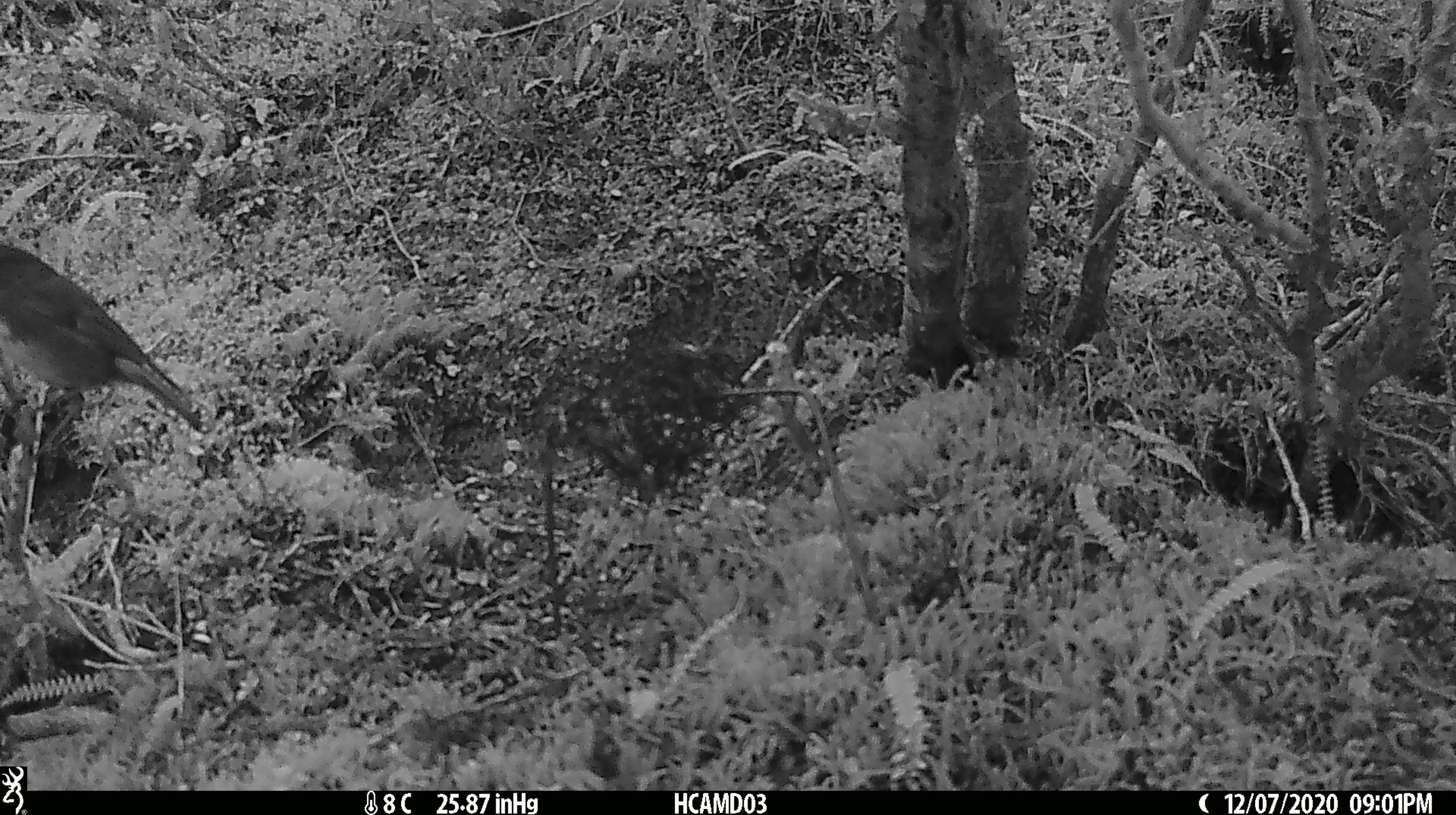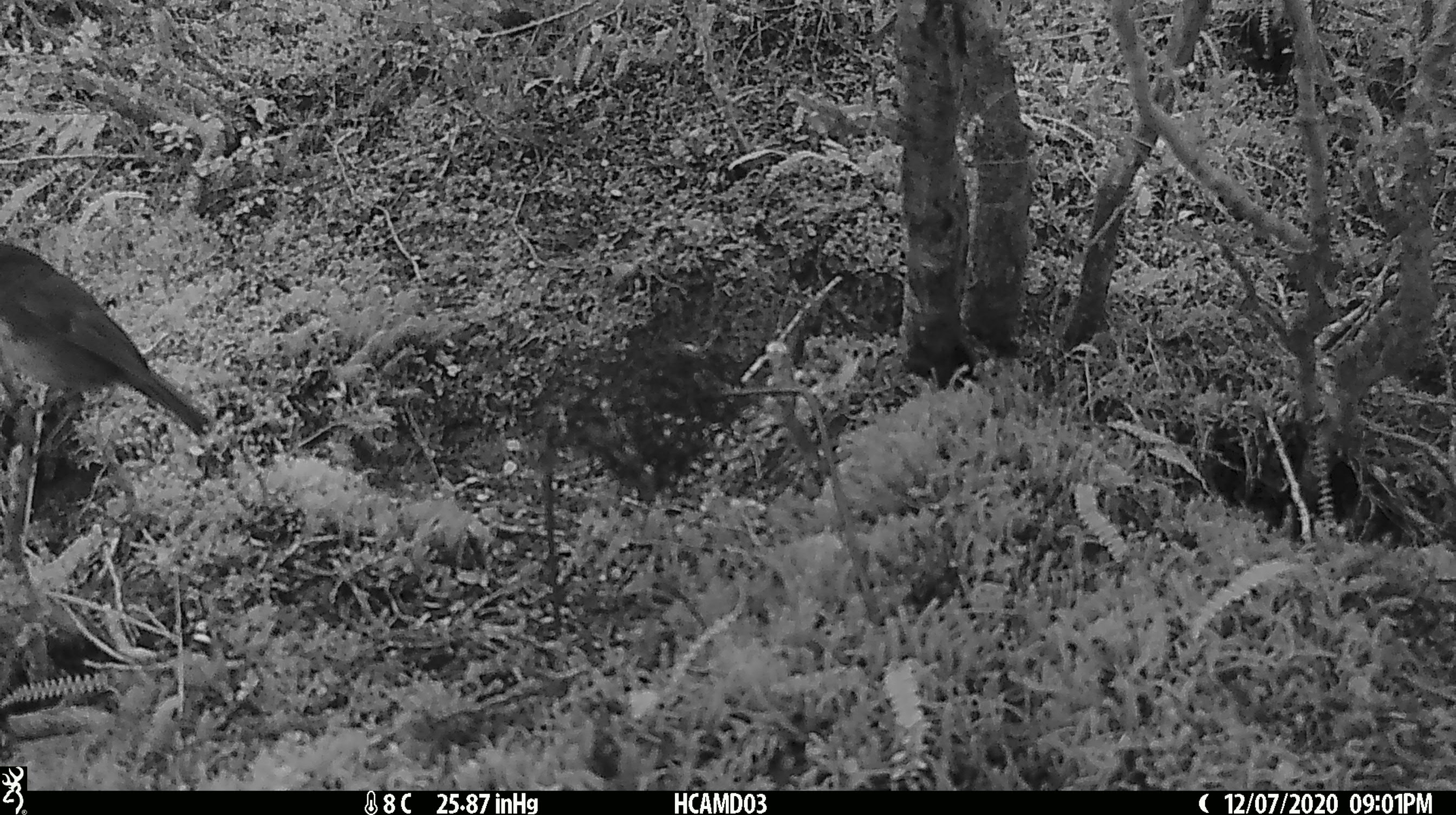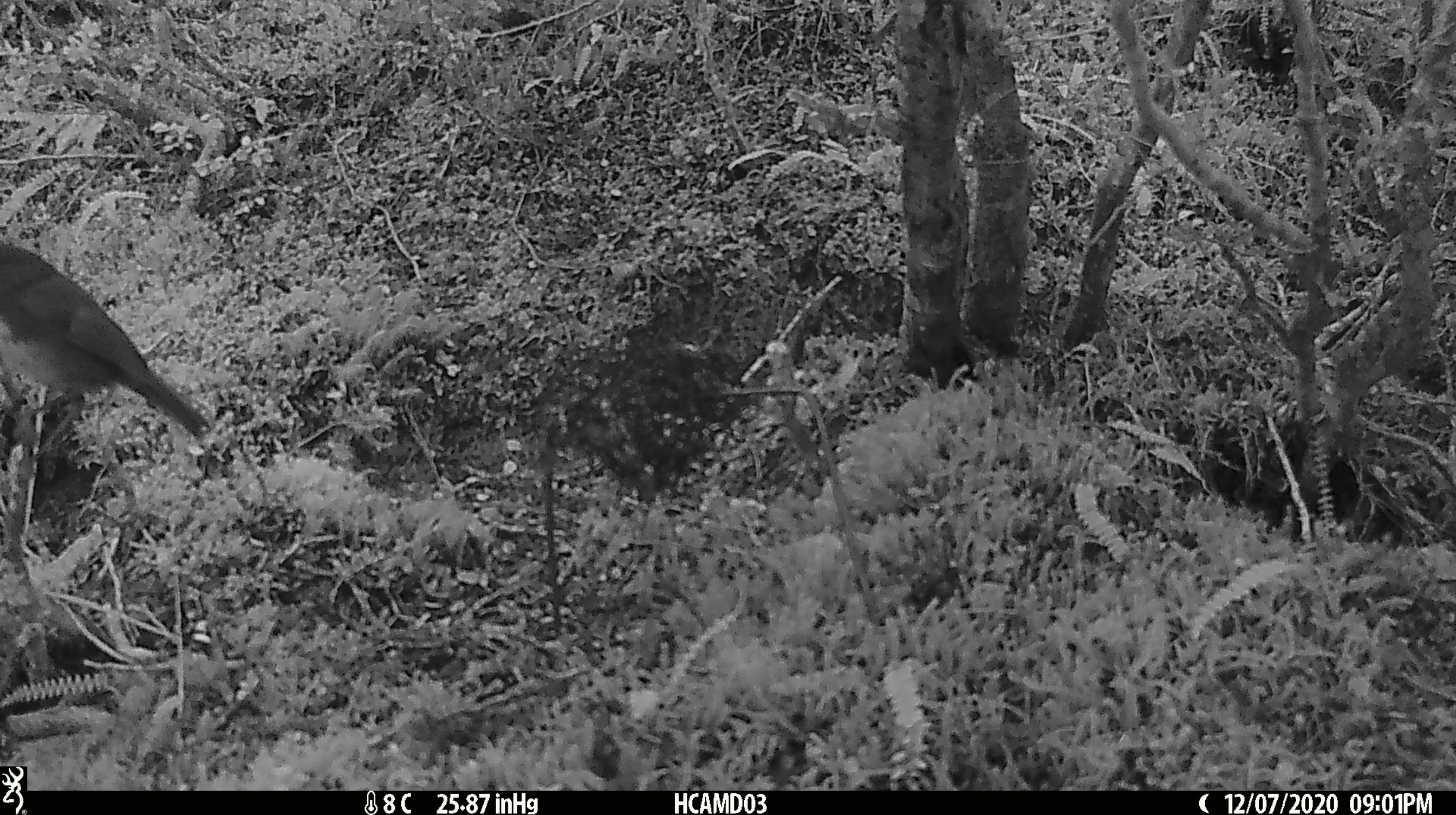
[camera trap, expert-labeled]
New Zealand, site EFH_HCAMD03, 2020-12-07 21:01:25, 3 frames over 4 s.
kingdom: Animalia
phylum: Chordata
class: Aves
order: Passeriformes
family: Petroicidae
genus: Petroica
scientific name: Petroica australis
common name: new zealand robin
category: robin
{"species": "robin (new zealand robin) (Petroica australis)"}